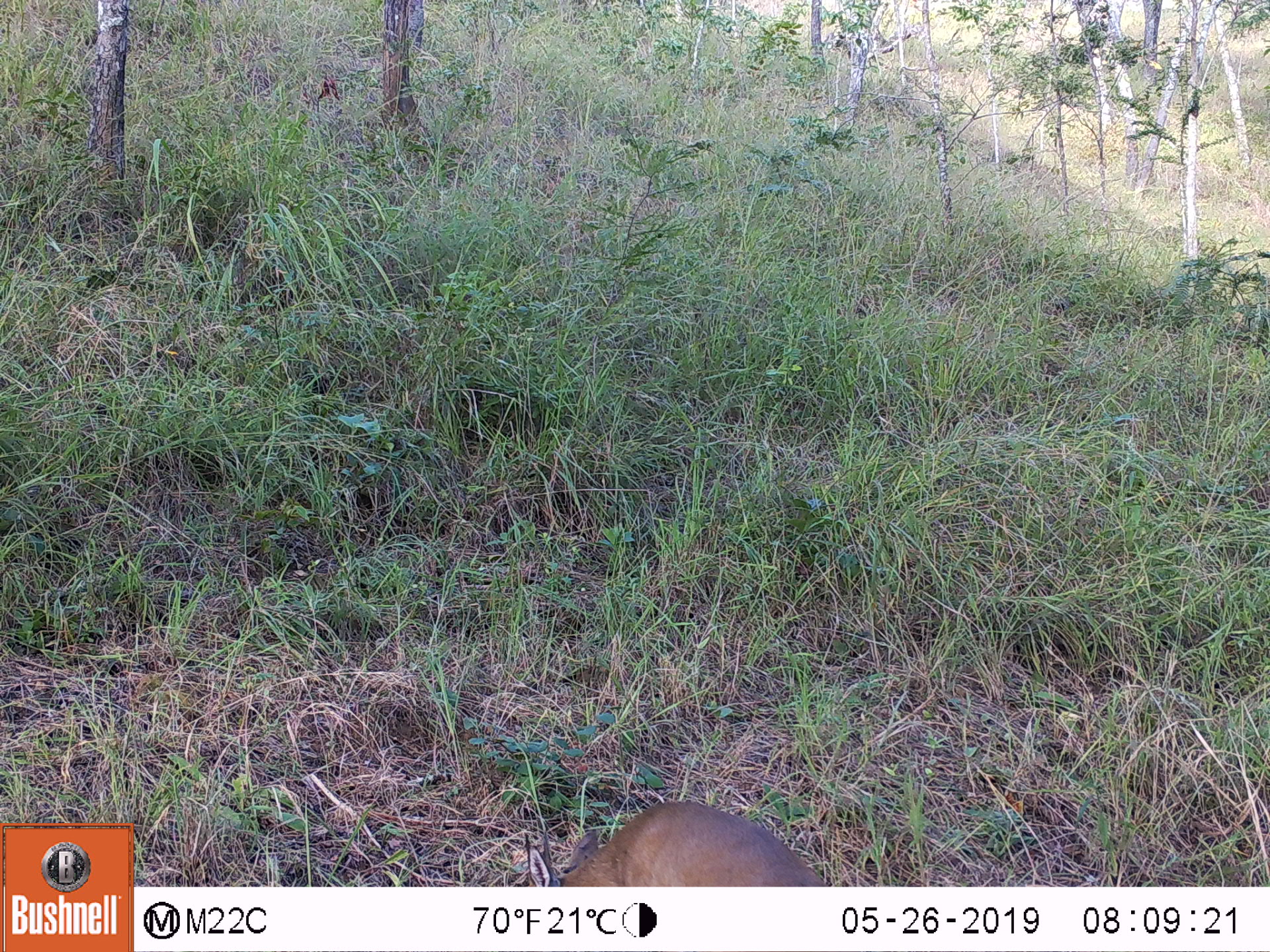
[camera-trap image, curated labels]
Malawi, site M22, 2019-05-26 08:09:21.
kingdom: Animalia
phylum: Chordata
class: Mammalia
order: Artiodactyla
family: Bovidae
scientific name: Antilopinae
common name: small antelope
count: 1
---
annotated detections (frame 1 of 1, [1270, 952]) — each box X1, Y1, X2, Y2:
small antelope: 521, 797, 832, 887